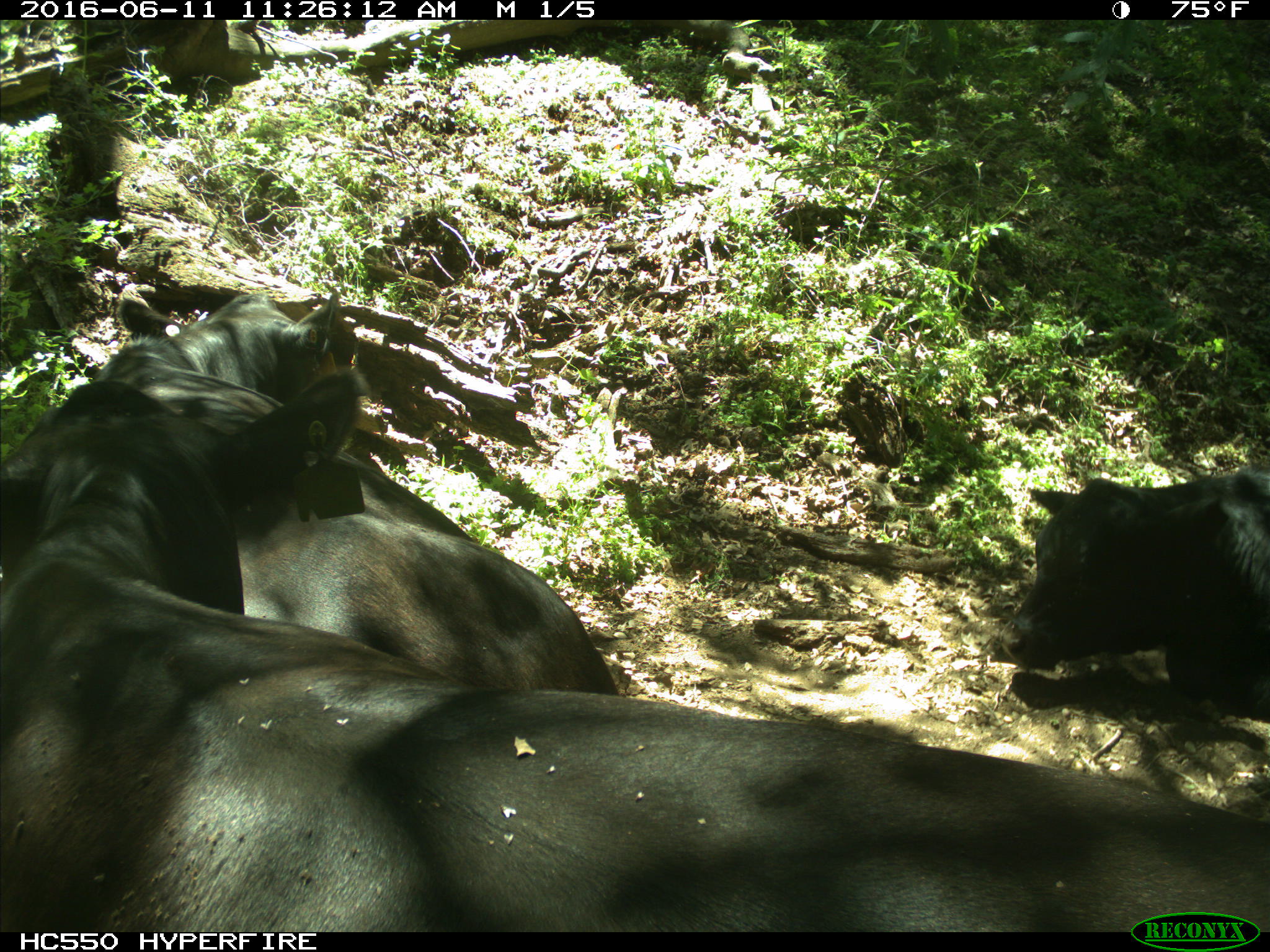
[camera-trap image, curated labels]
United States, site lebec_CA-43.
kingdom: Animalia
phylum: Chordata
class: Mammalia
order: Artiodactyla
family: Bovidae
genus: Bos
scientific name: Bos taurus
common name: domestic cow